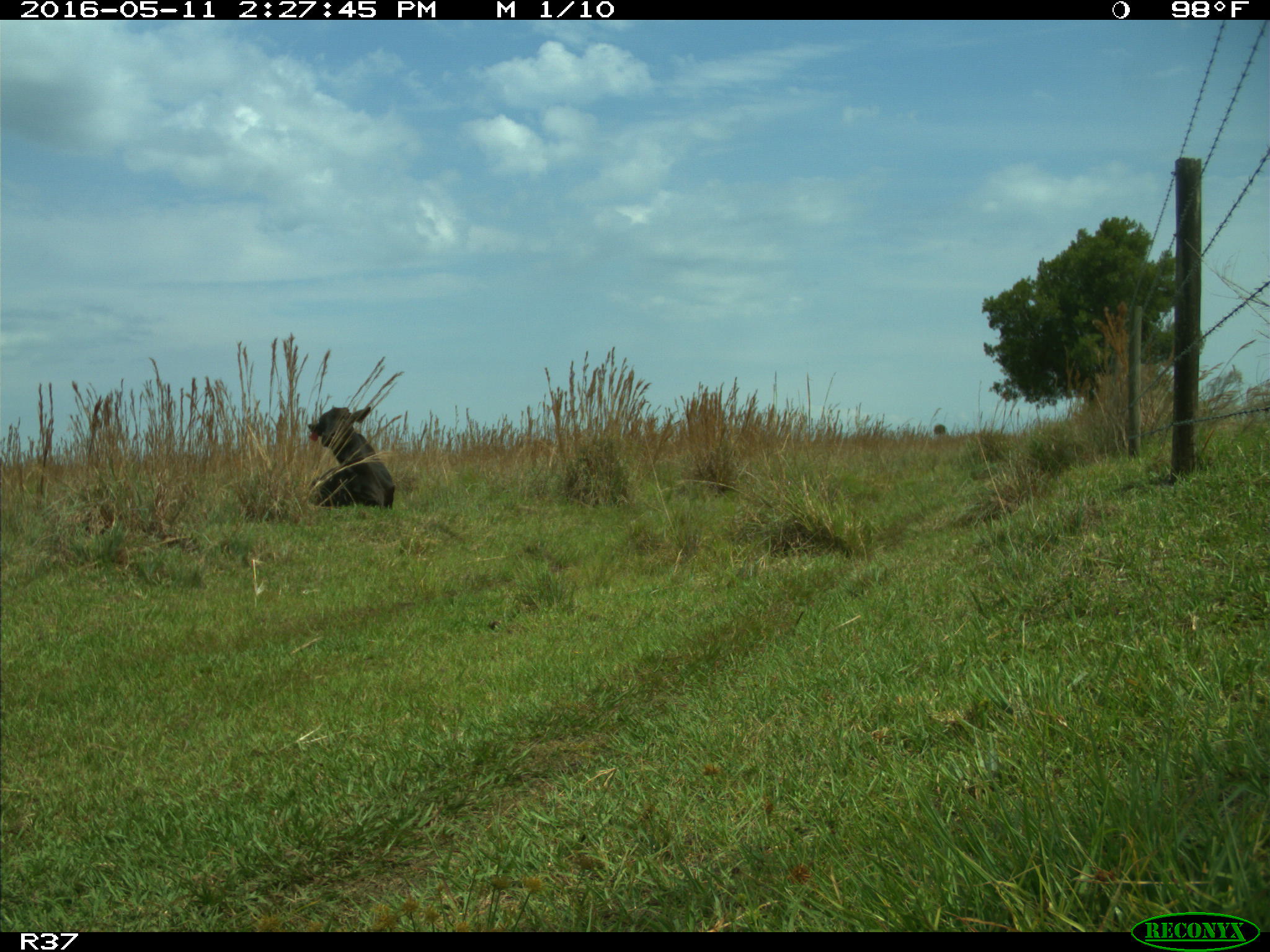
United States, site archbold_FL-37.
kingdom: Animalia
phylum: Chordata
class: Mammalia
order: Artiodactyla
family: Bovidae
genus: Bos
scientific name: Bos taurus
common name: domestic cow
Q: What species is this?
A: Bos taurus (domestic cow).